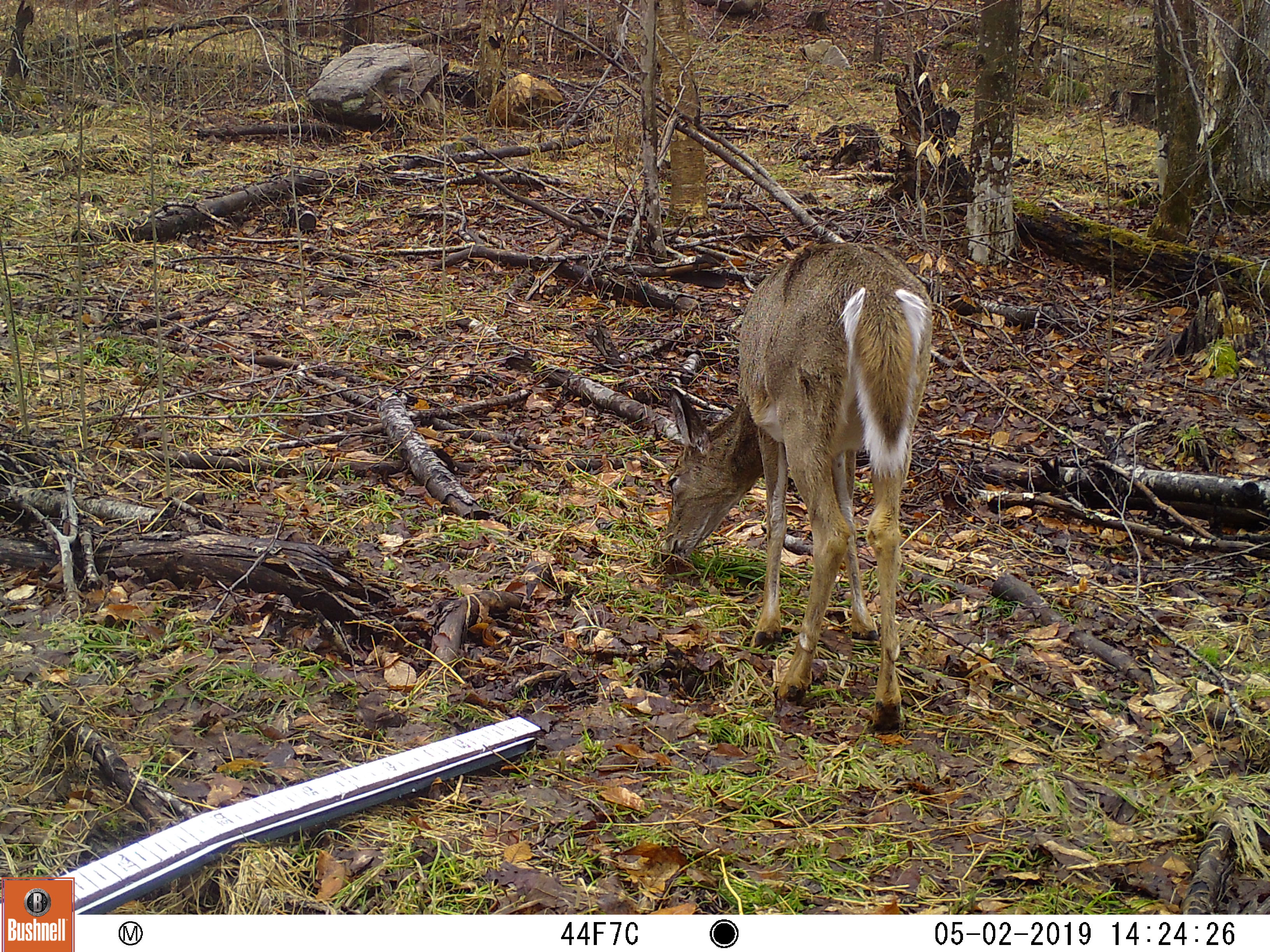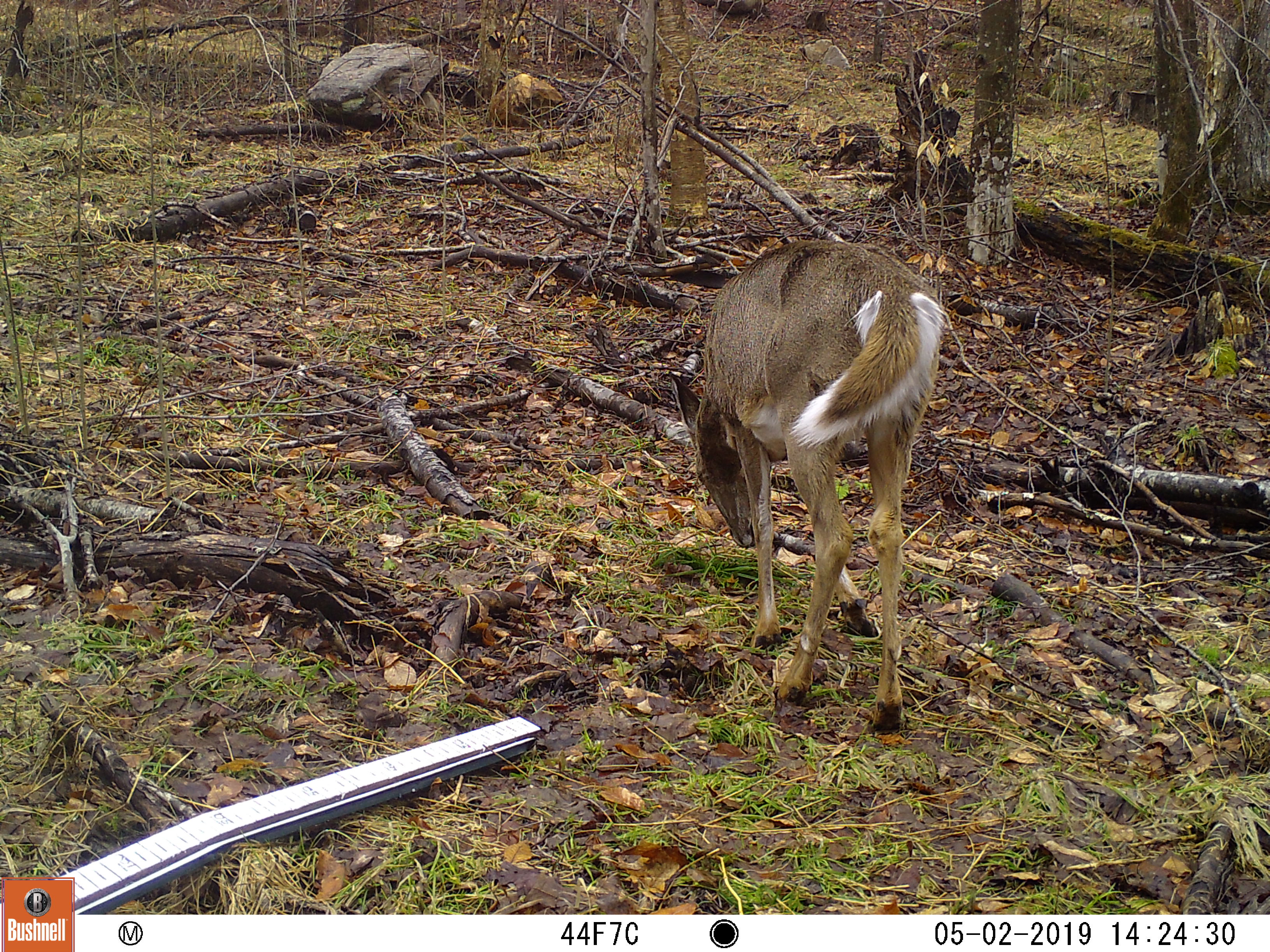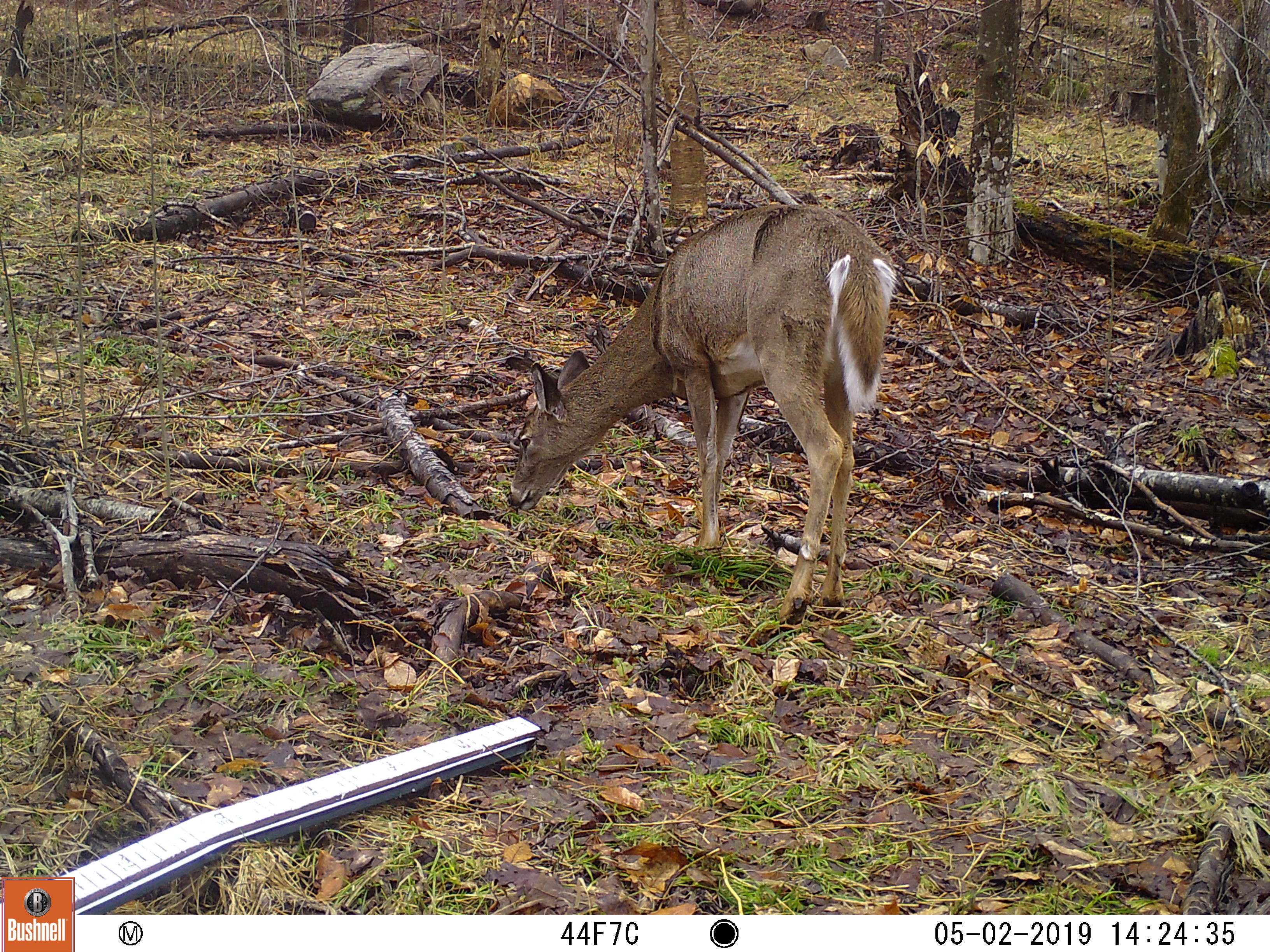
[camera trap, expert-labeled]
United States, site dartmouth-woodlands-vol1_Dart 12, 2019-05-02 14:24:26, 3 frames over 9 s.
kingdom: Animalia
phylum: Chordata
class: Mammalia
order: Artiodactyla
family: Cervidae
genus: Odocoileus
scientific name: Odocoileus virginianus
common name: white-tailed deer